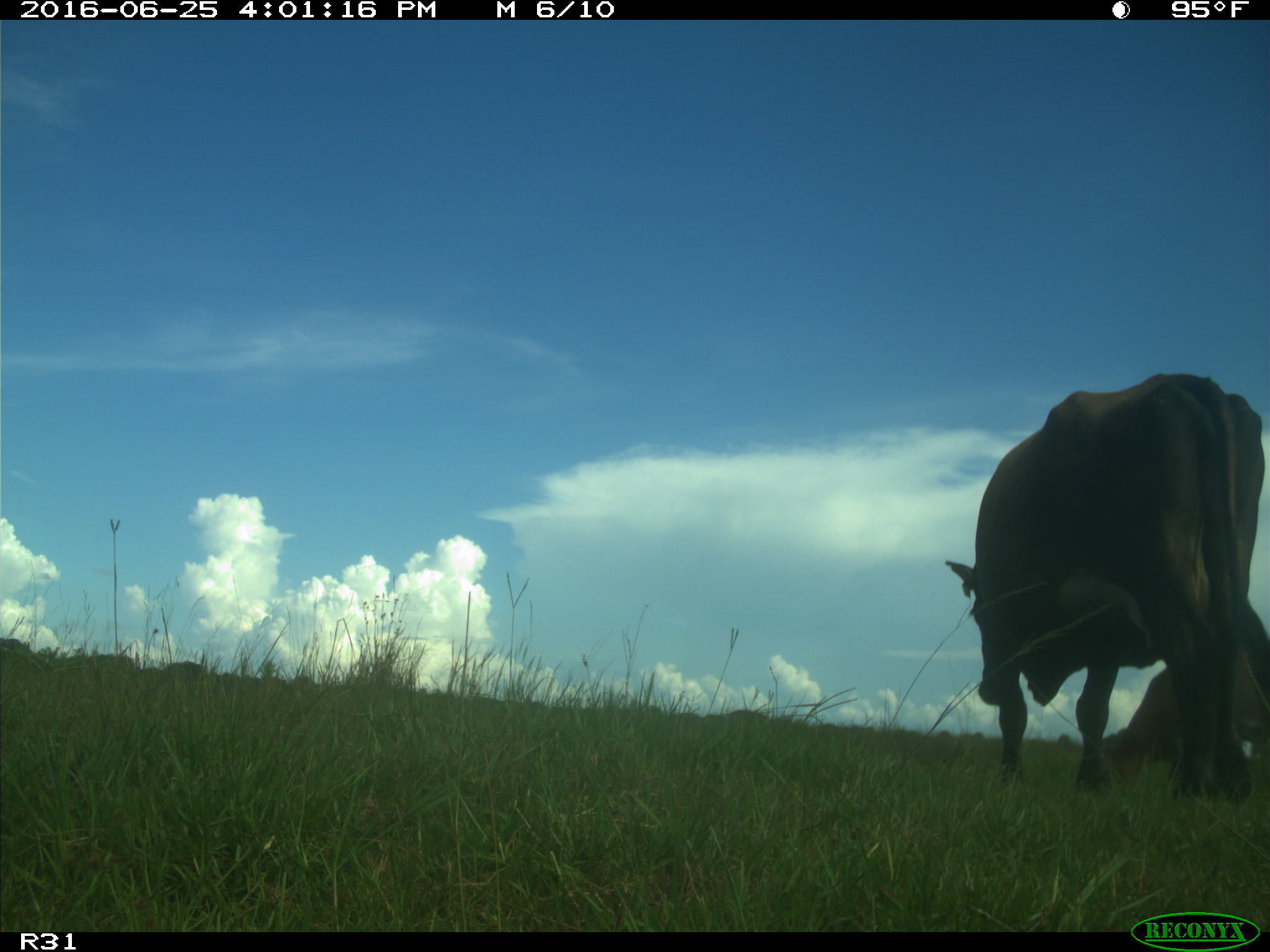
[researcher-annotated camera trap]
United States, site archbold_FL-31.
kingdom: Animalia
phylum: Chordata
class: Mammalia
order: Artiodactyla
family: Bovidae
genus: Bos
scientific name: Bos taurus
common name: domestic cow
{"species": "Bos taurus (domestic cow)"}